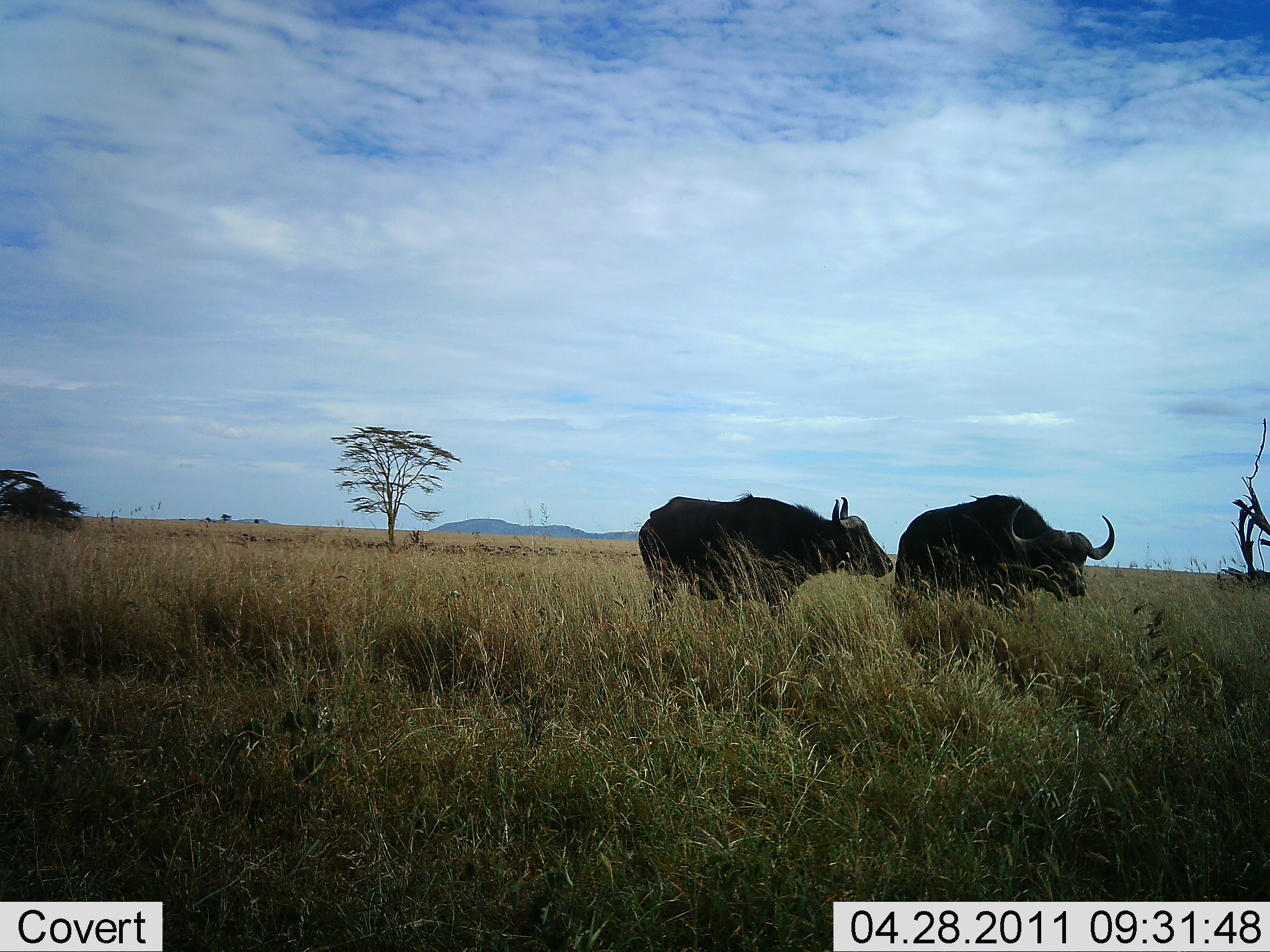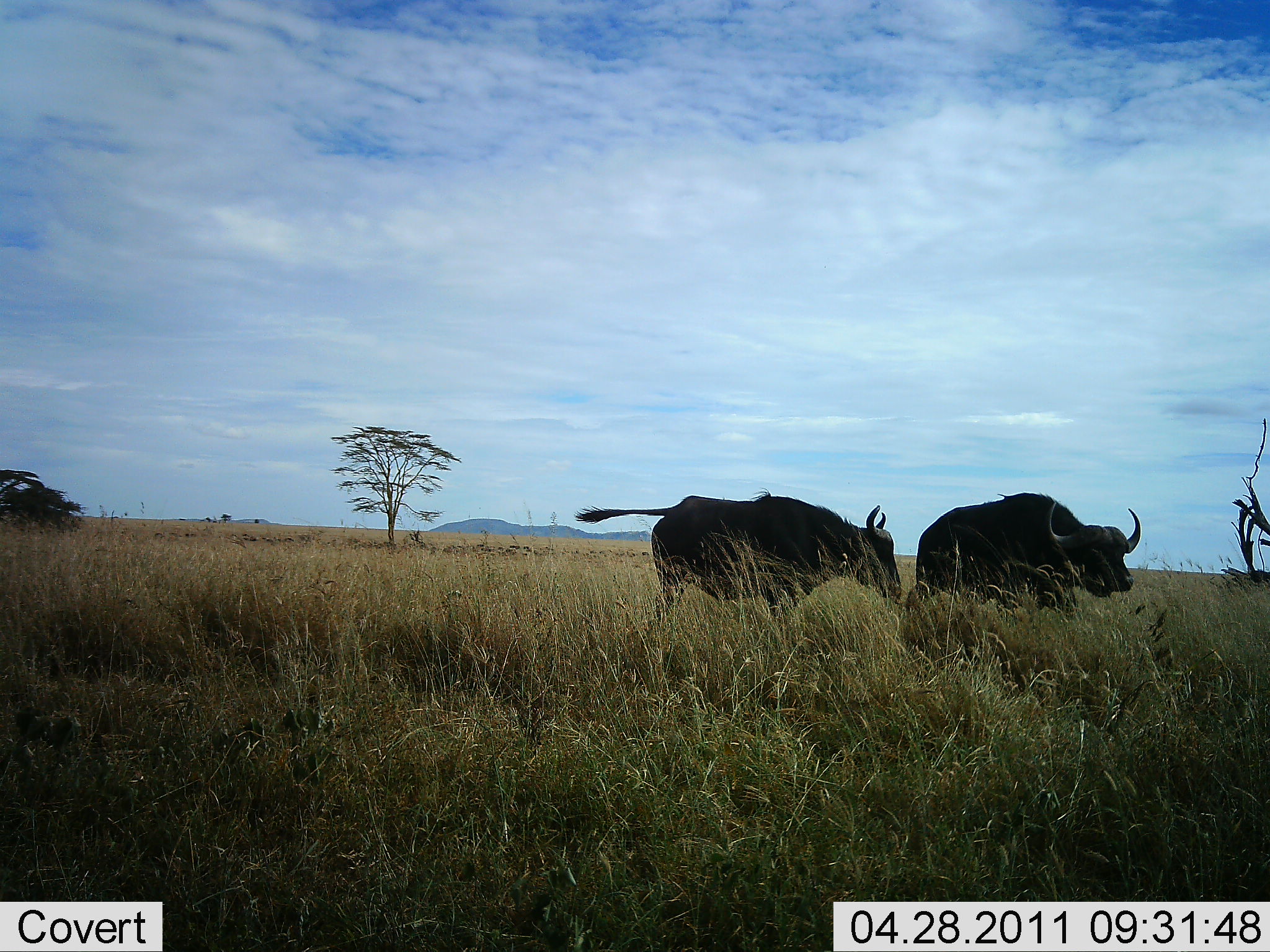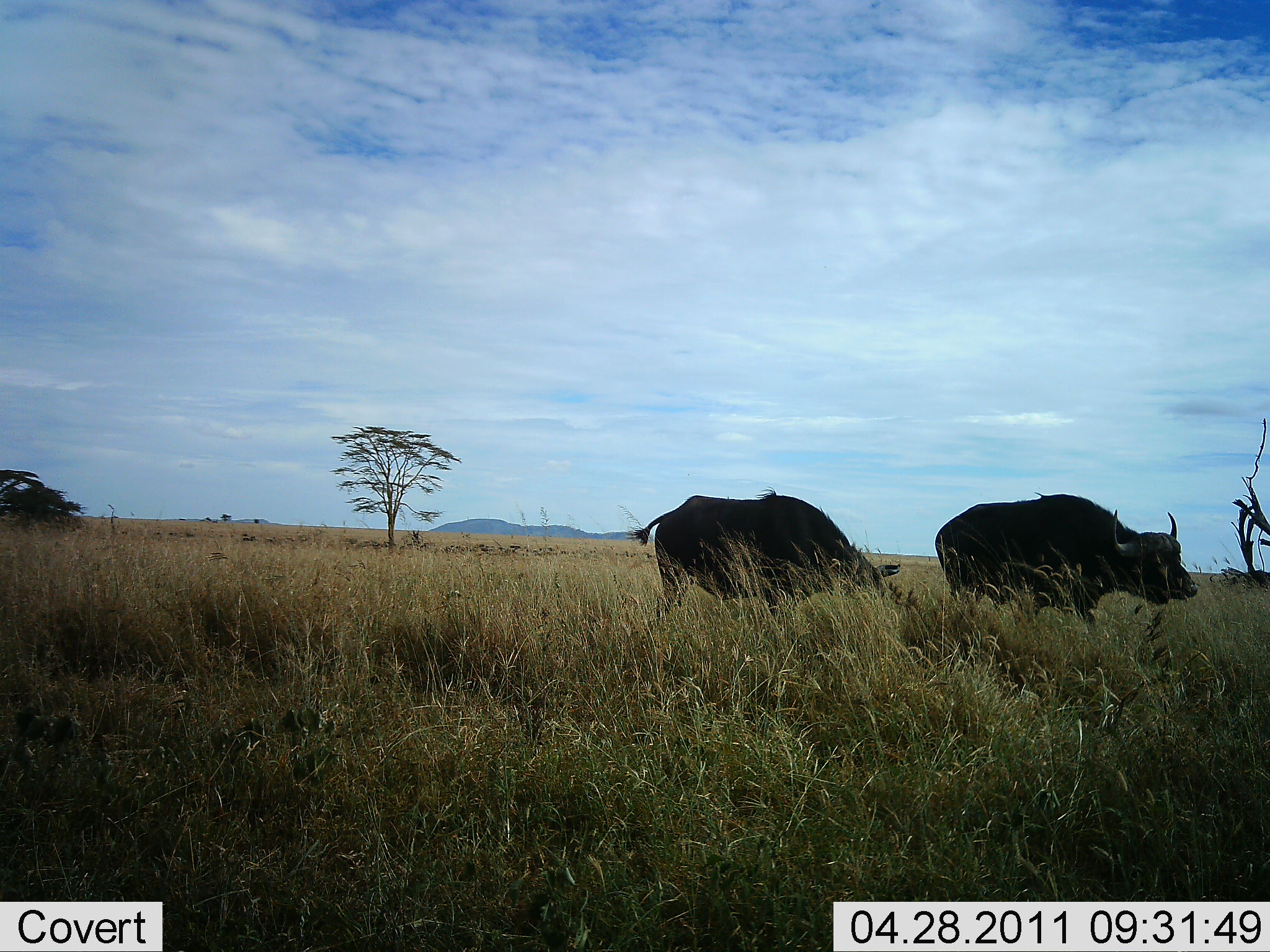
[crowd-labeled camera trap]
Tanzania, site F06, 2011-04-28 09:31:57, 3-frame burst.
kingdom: Animalia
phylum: Chordata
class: Mammalia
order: Artiodactyla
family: Bovidae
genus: Syncerus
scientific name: Syncerus caffer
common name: cape buffalo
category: buffalo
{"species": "buffalo (cape buffalo) (Syncerus caffer)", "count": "2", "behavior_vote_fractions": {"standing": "50%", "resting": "0%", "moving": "58%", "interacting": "8%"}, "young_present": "0%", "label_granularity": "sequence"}